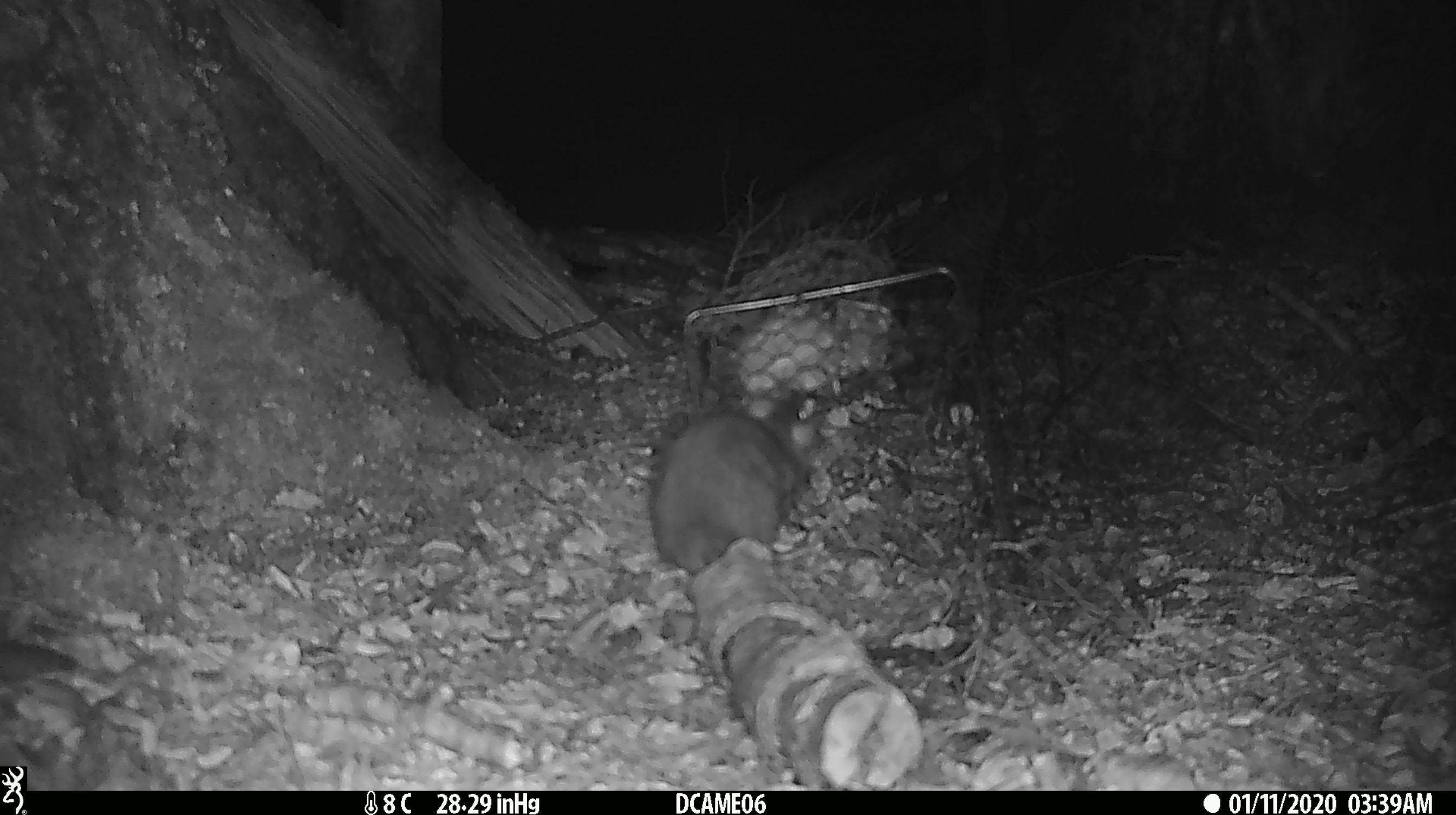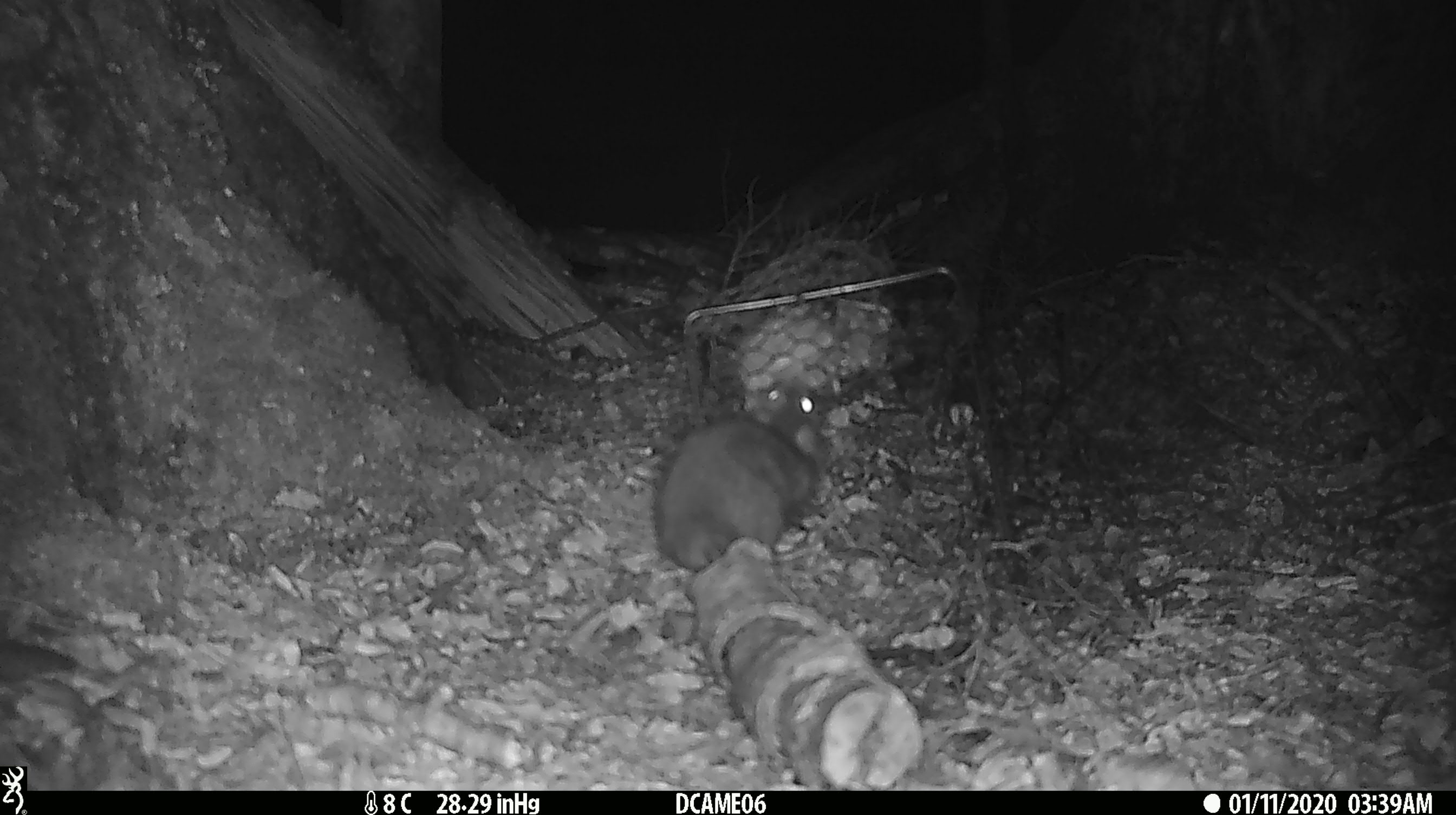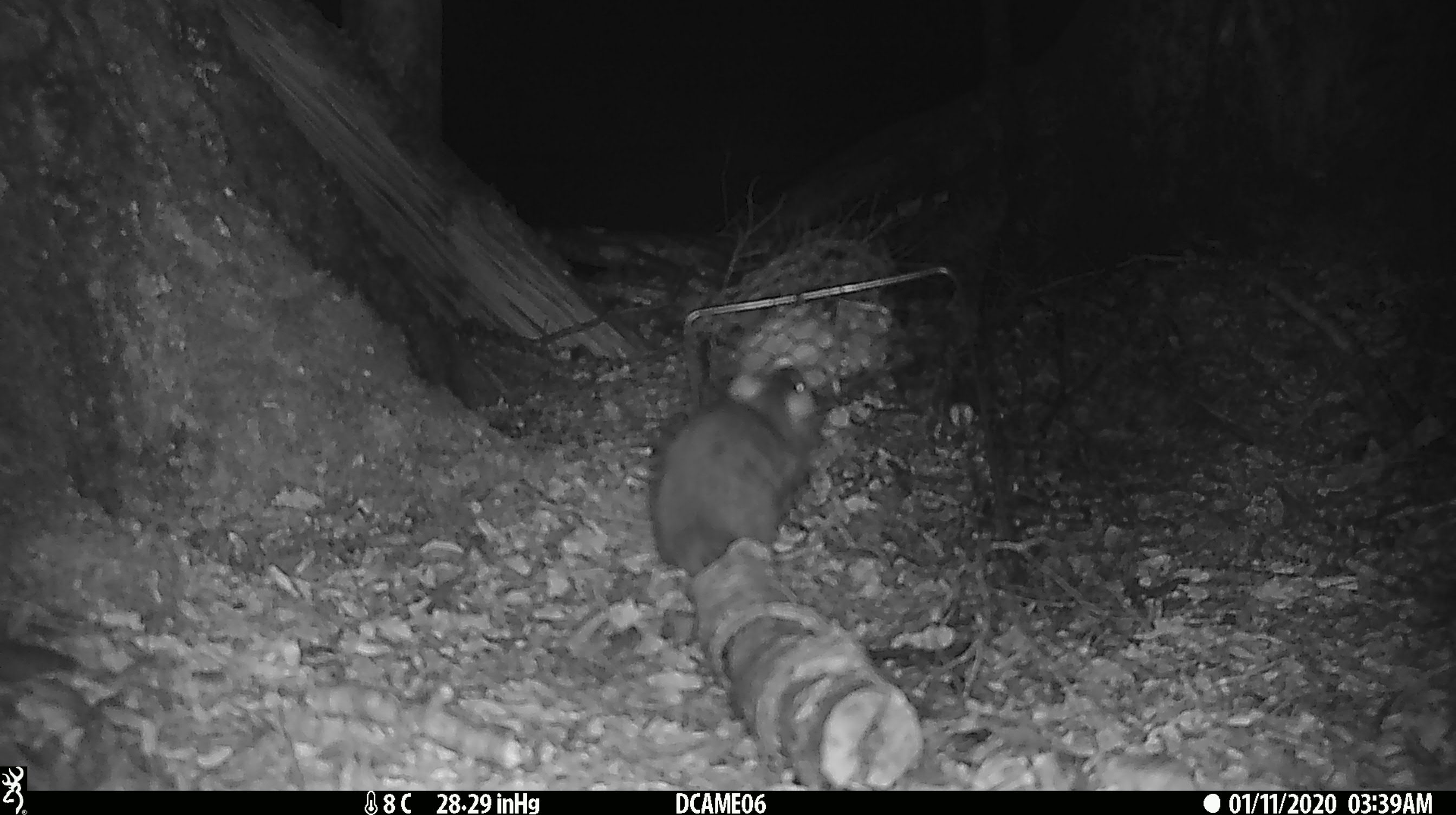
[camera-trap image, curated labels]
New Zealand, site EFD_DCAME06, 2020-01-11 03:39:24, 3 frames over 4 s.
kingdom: Animalia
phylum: Chordata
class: Mammalia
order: Rodentia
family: Muridae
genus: Rattus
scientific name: Rattus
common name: rat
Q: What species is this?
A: Rat (Rattus).